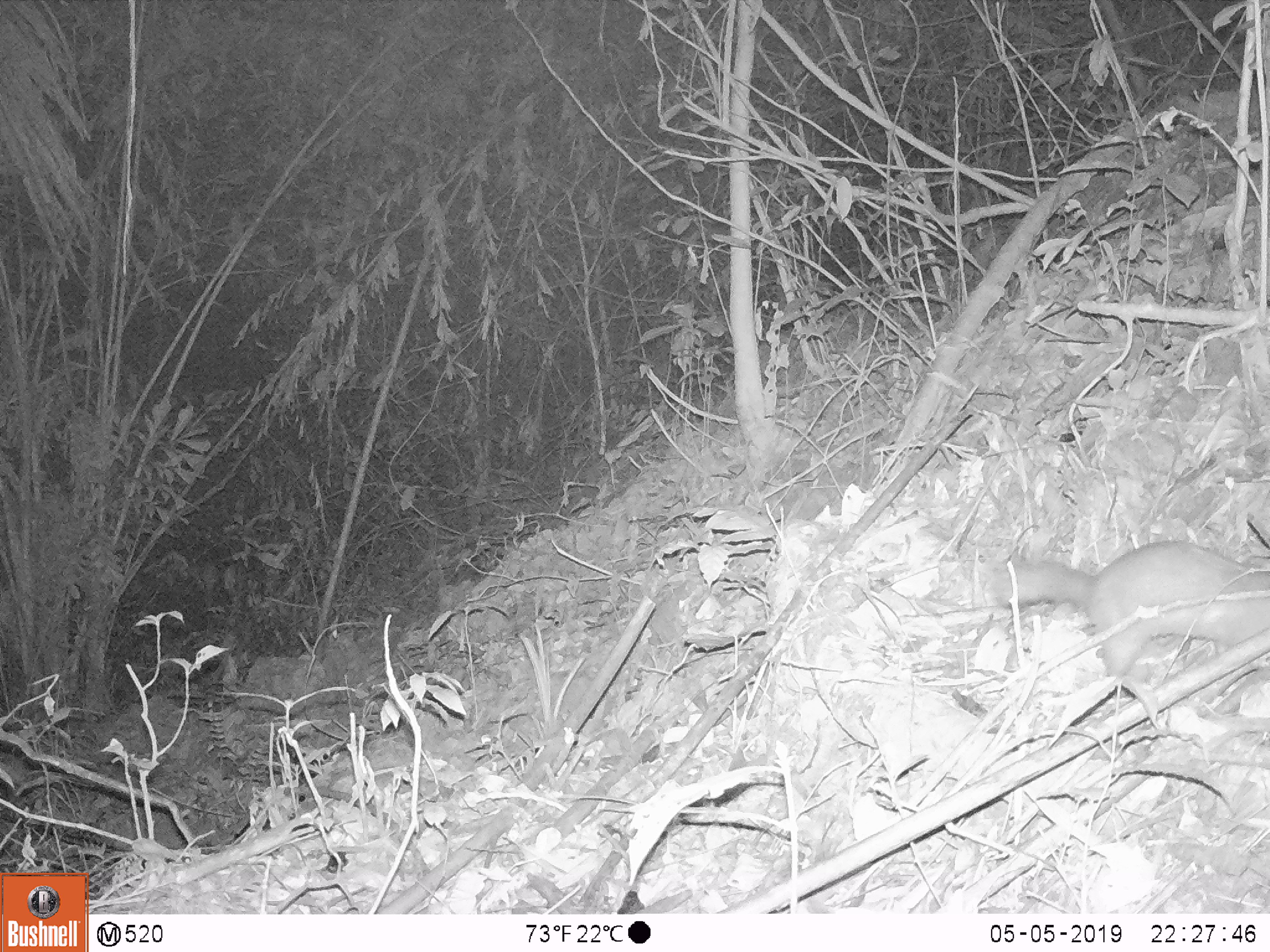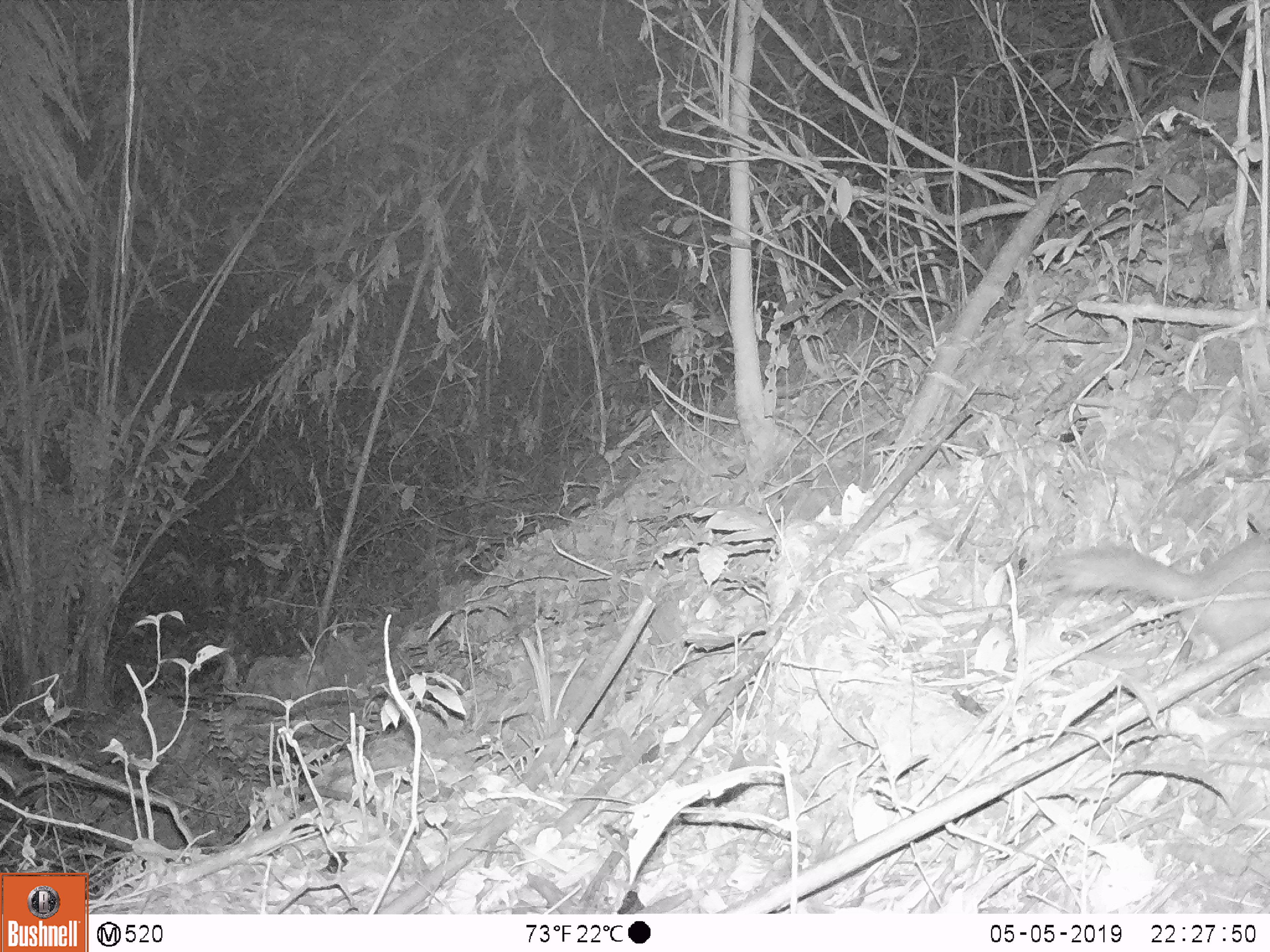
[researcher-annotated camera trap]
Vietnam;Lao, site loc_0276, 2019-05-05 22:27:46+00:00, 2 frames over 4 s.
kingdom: Animalia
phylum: Chordata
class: Mammalia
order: Carnivora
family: Mustelidae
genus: Melogale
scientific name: Melogale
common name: ferret badger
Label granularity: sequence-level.